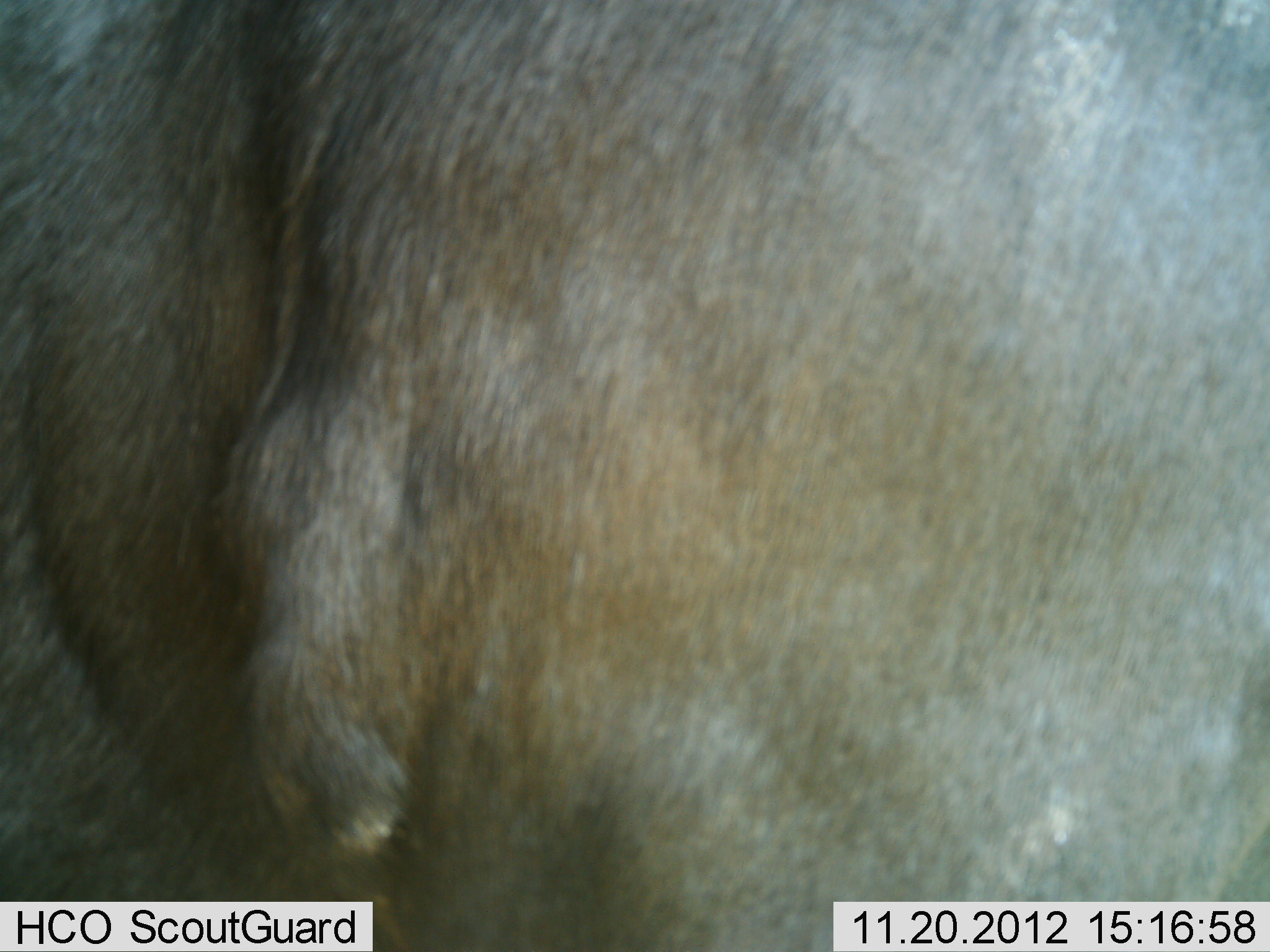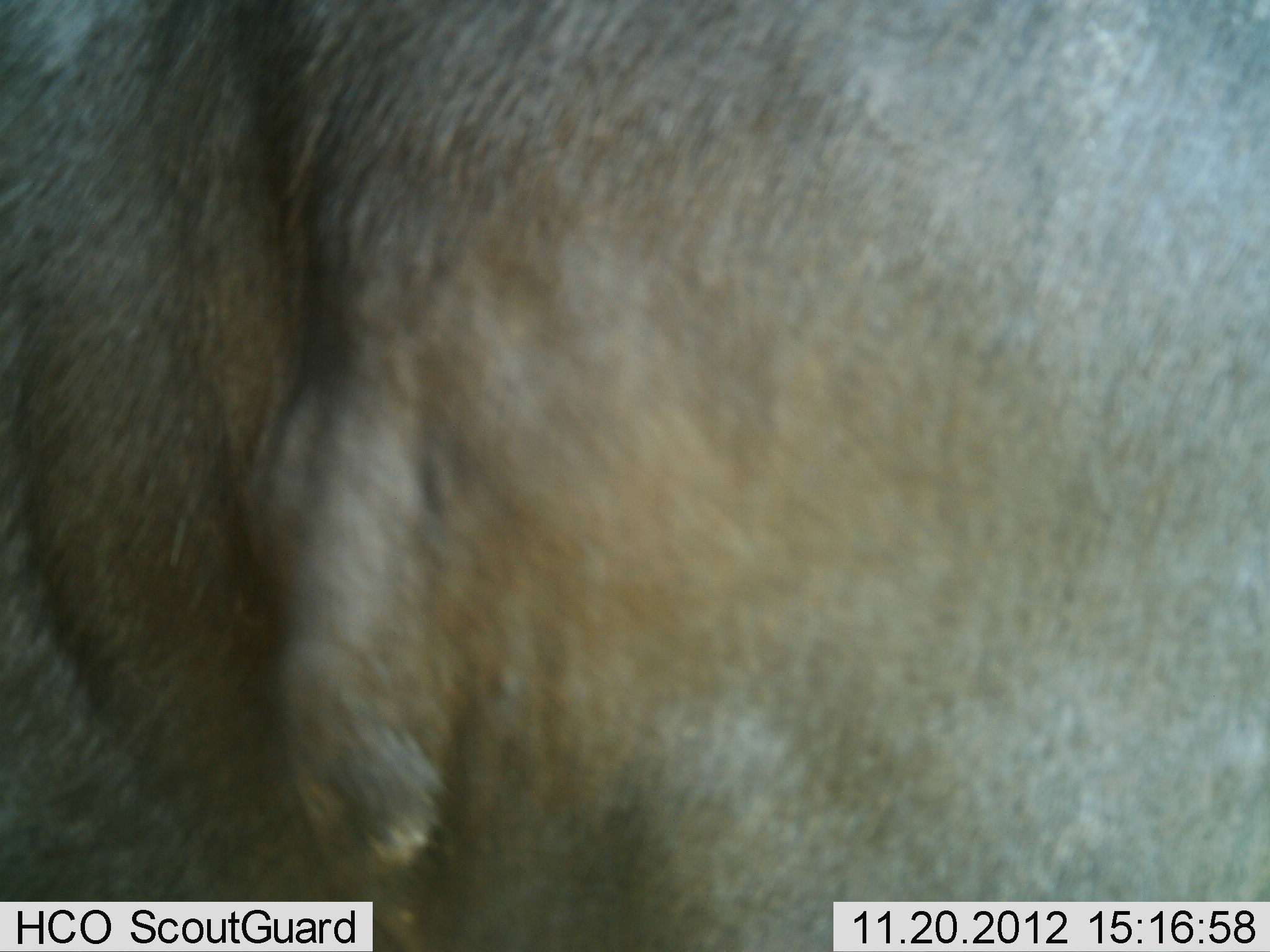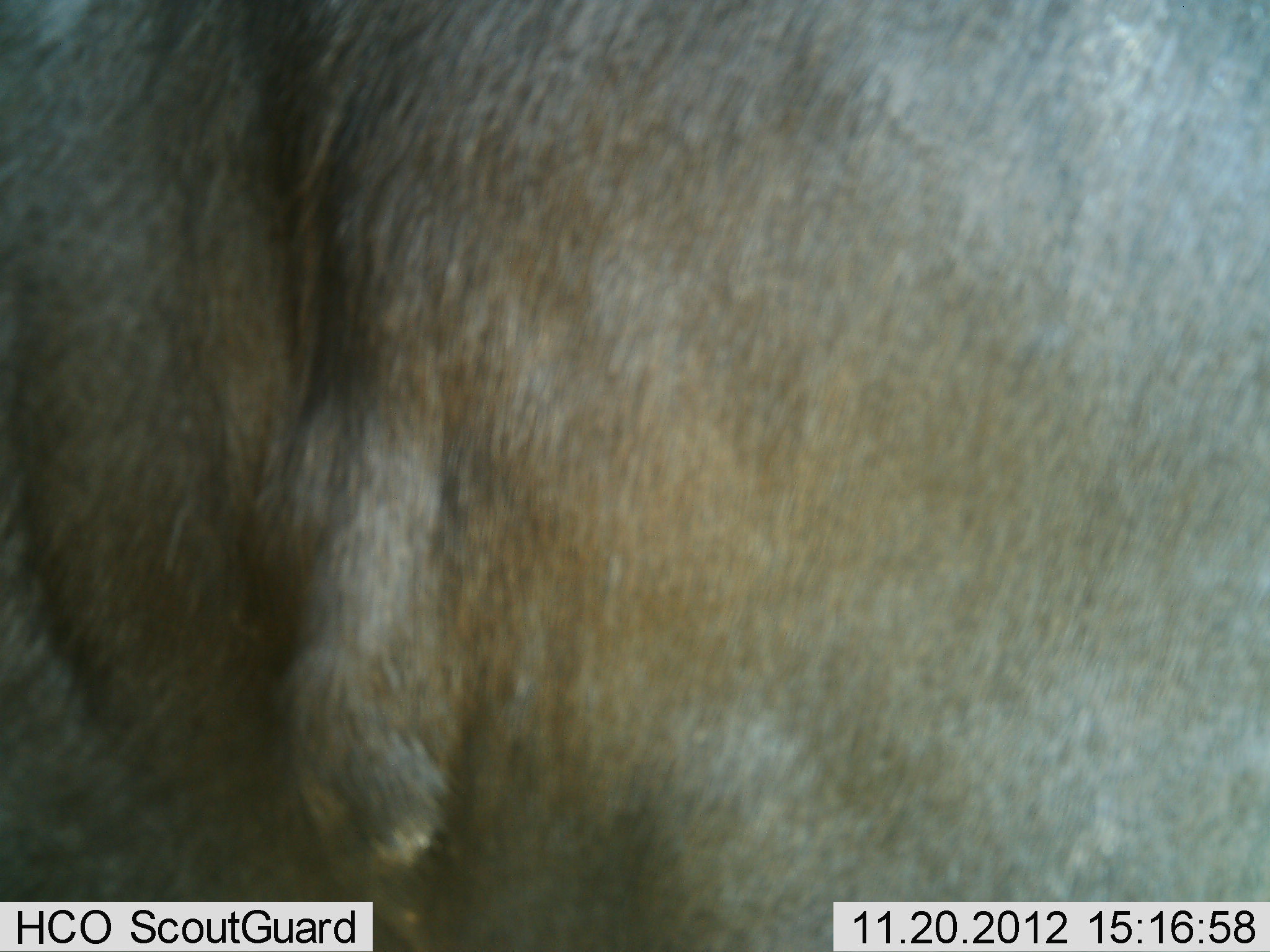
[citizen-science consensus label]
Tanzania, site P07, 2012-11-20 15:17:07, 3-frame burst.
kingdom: Animalia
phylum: Chordata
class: Mammalia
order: Artiodactyla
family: Bovidae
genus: Connochaetes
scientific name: Connochaetes taurinus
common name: blue wildebeest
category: wildebeest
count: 1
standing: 100%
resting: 0%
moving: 0%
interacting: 0%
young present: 0%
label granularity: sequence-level